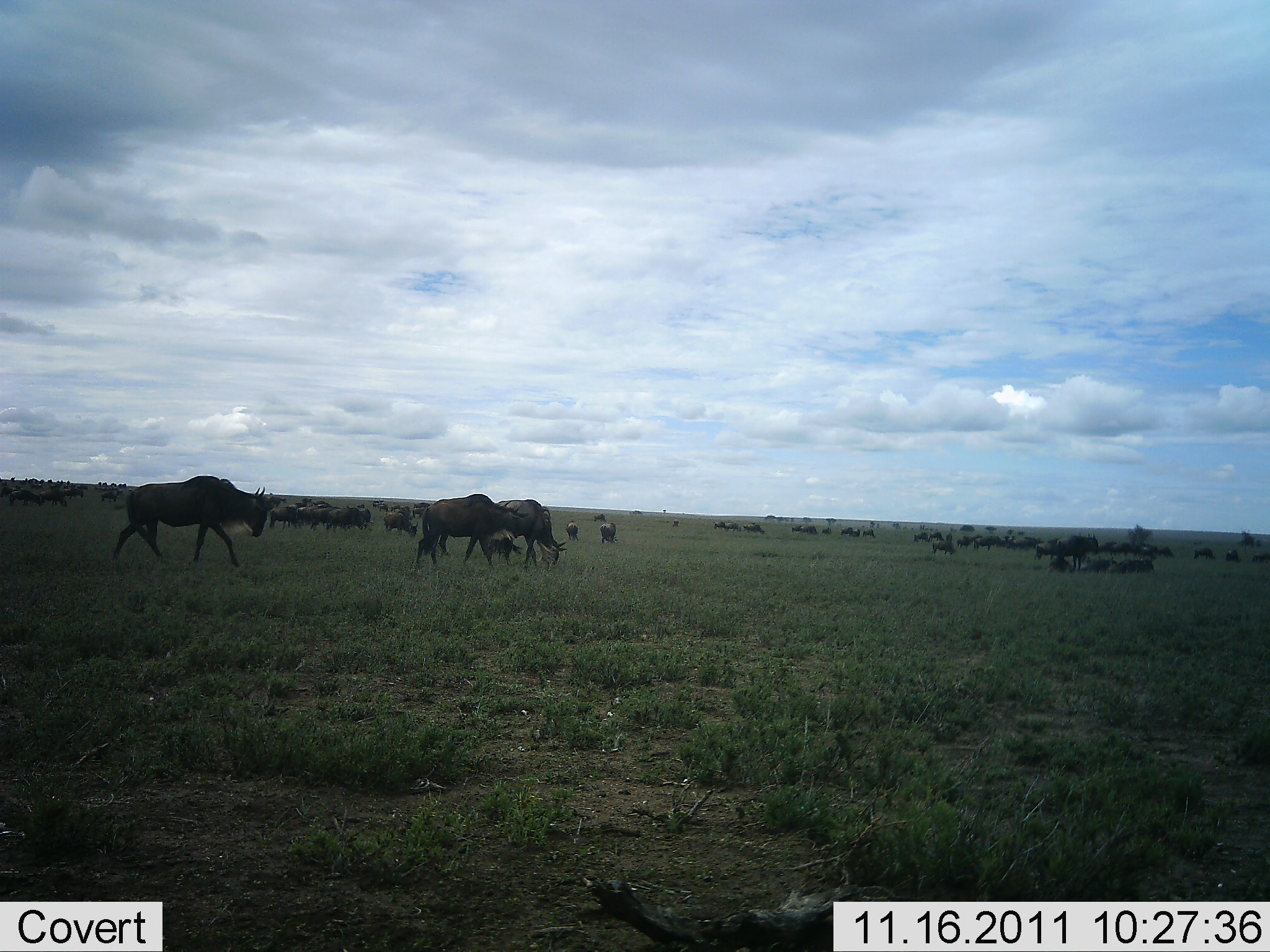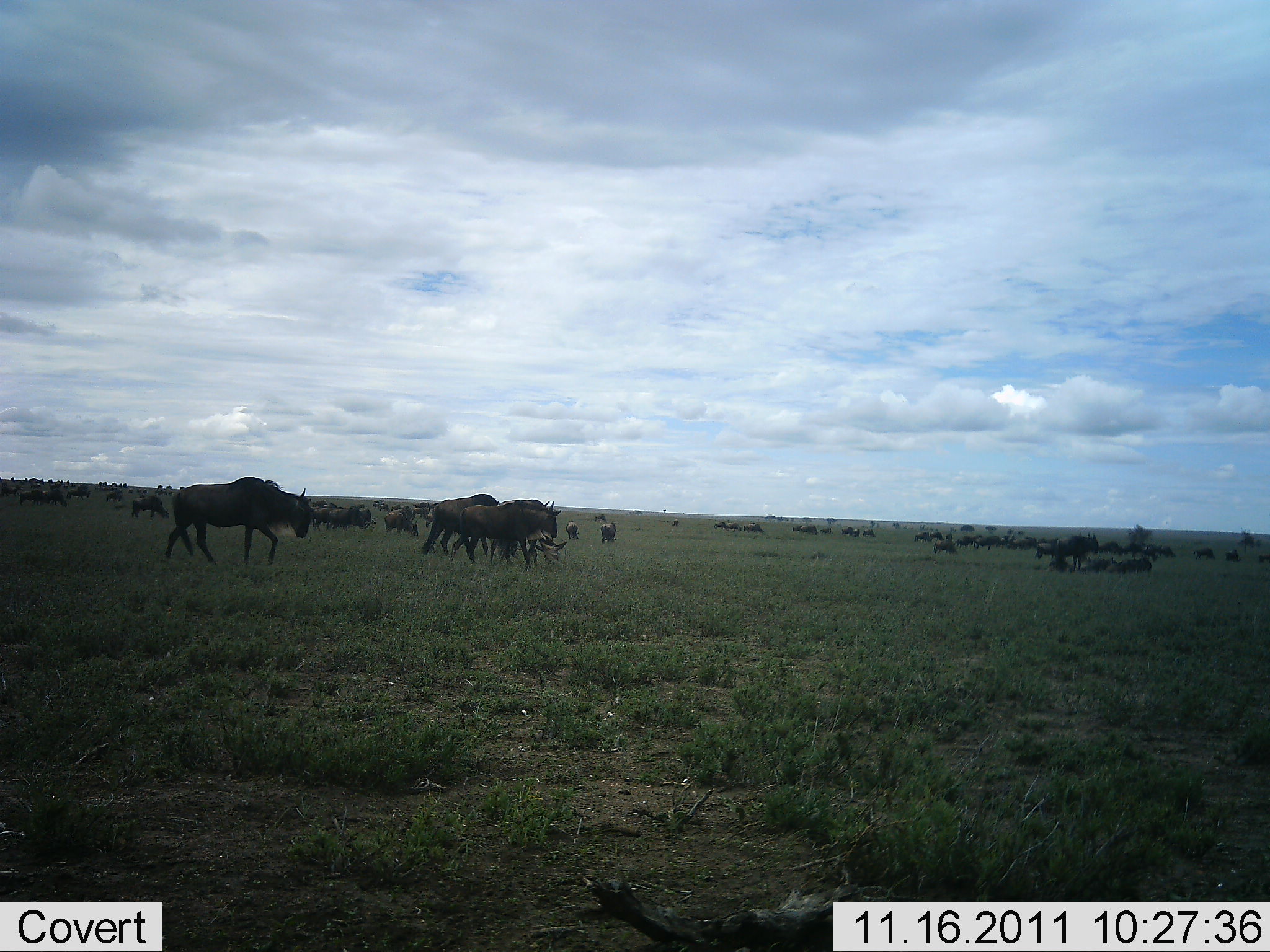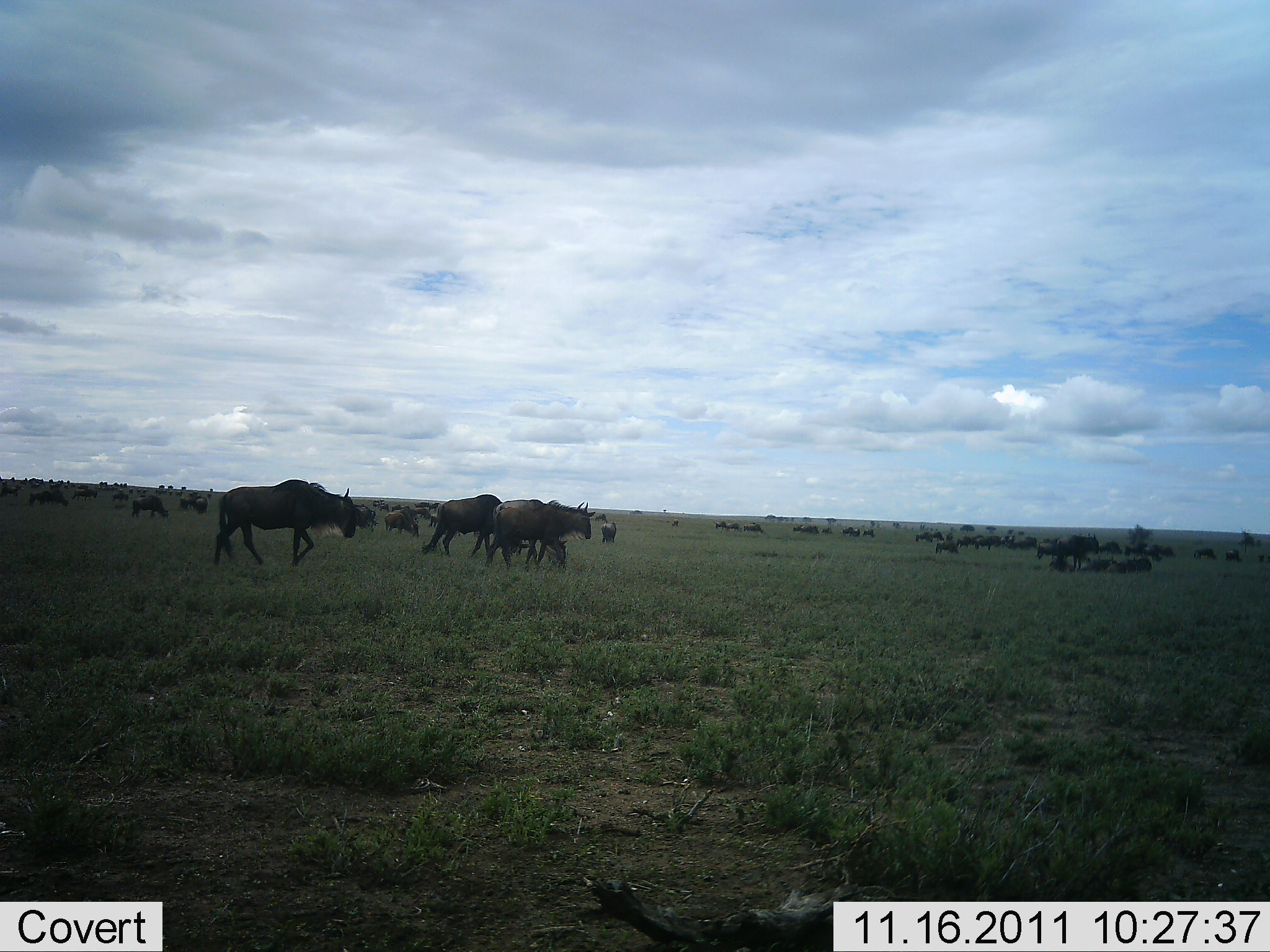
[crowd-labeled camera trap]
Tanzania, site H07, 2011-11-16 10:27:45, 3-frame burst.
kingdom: Animalia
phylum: Chordata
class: Mammalia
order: Artiodactyla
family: Bovidae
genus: Connochaetes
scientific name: Connochaetes taurinus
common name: blue wildebeest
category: wildebeest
Wildebeest (blue wildebeest) (Connochaetes taurinus), count 51+. Behavior (volunteer vote fractions): standing 42%, resting 33%, moving 92%, interacting 0%. Young present (vote fraction): 8%. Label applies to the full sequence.